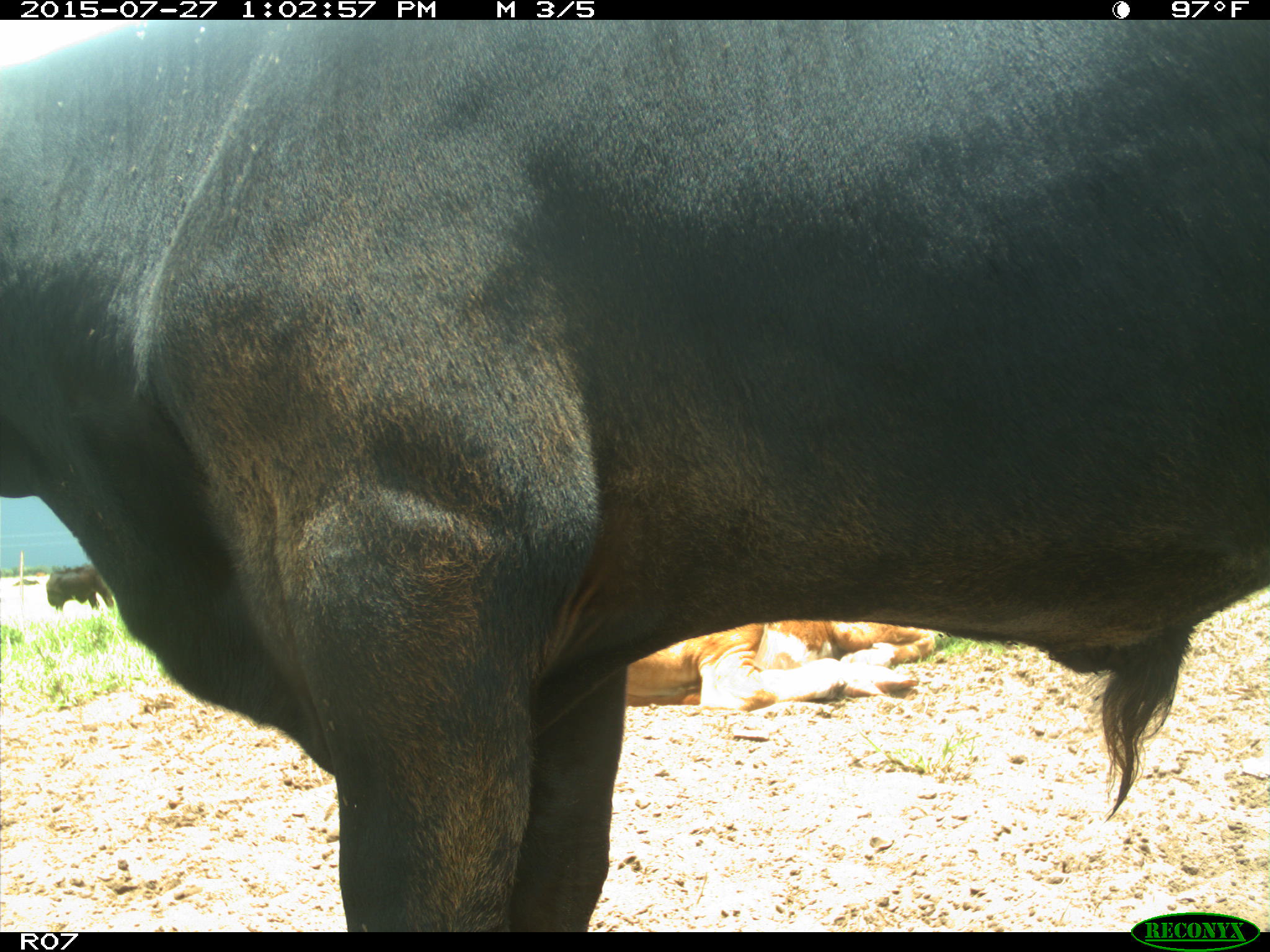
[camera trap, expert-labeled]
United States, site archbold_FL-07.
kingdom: Animalia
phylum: Chordata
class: Mammalia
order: Artiodactyla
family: Bovidae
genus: Bos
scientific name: Bos taurus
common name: domestic cow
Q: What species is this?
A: Bos taurus (domestic cow).